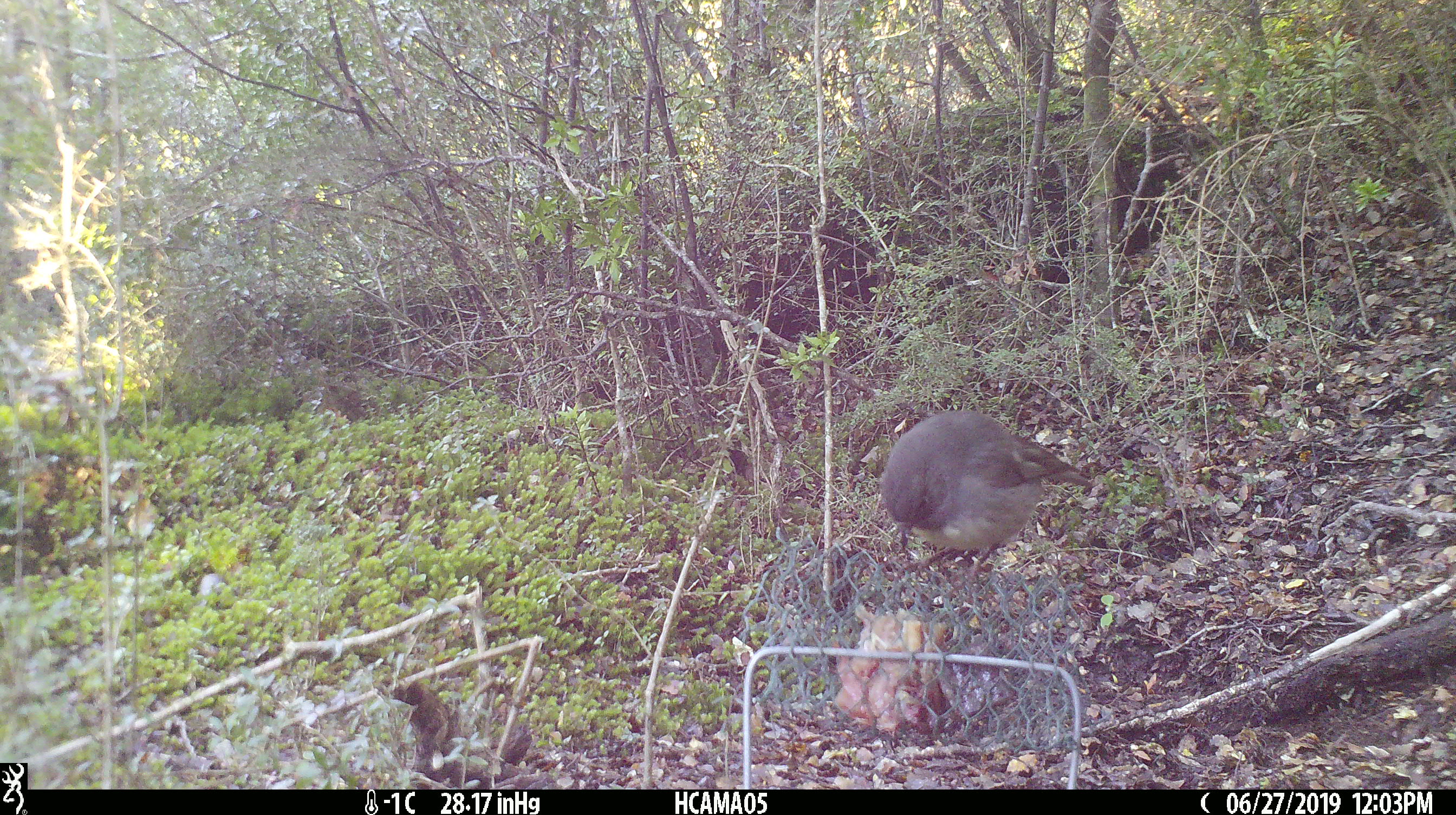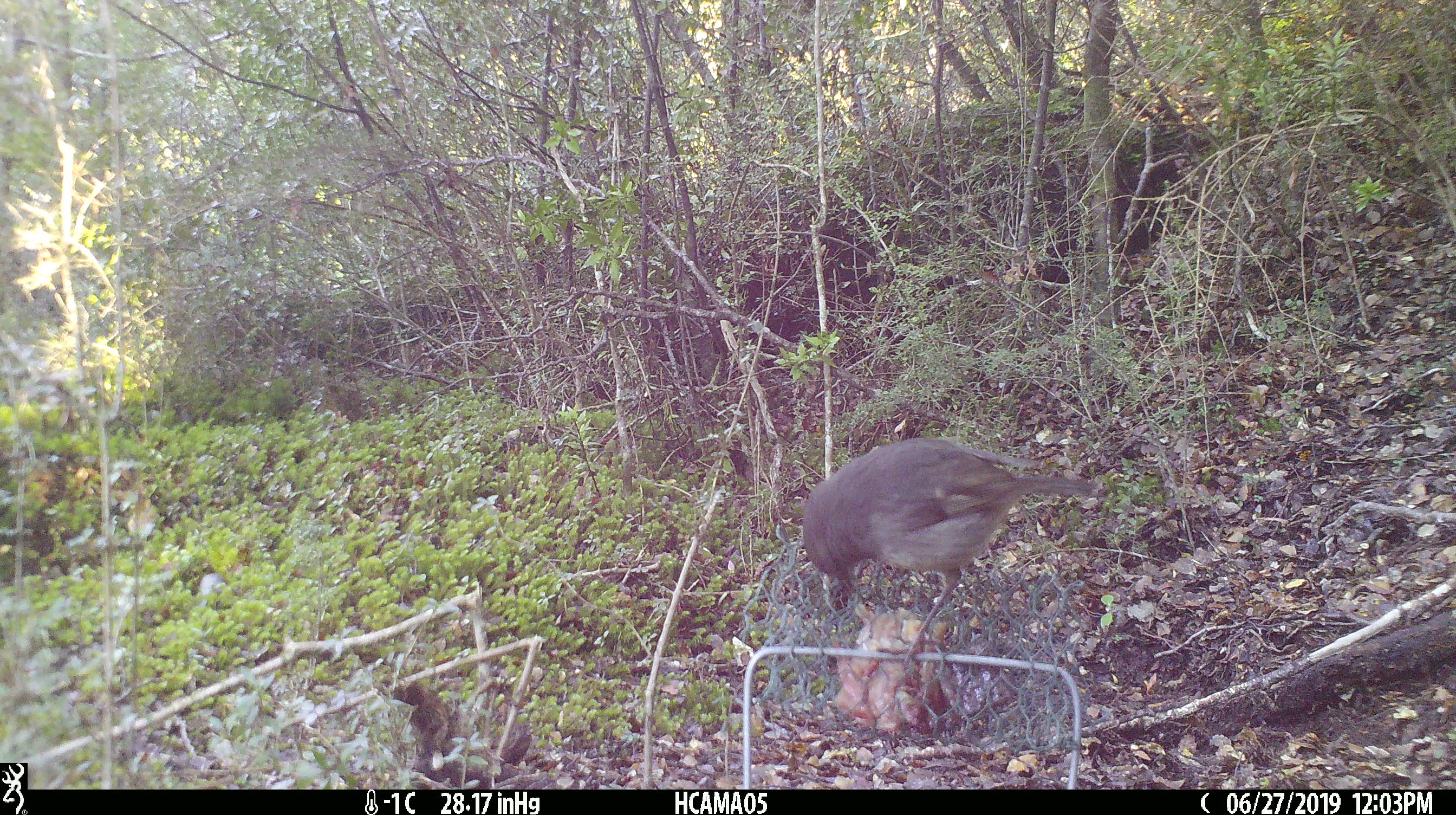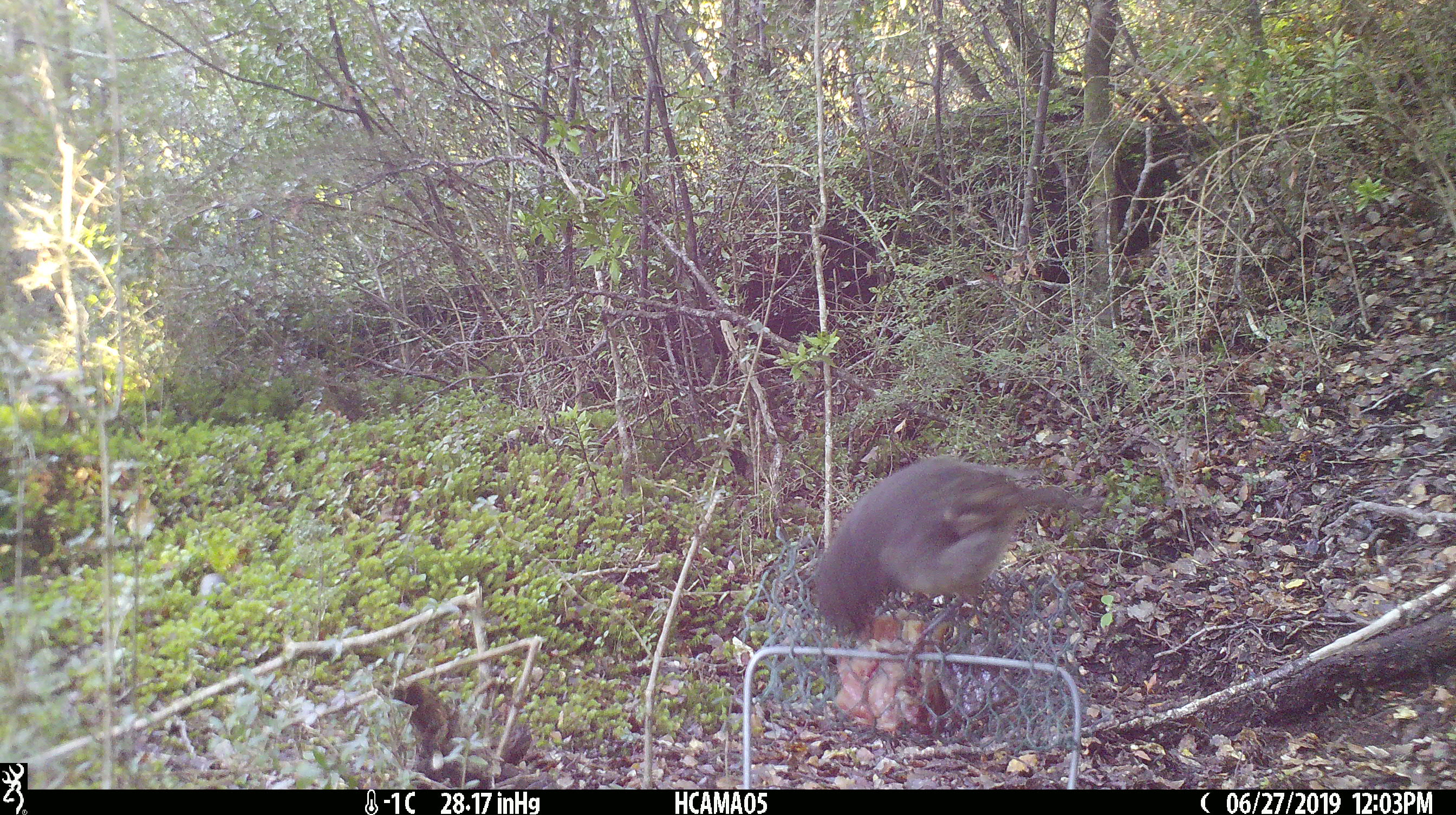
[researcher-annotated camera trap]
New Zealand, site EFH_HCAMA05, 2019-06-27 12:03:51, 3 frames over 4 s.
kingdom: Animalia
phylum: Chordata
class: Aves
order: Passeriformes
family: Petroicidae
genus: Petroica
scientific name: Petroica australis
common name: new zealand robin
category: robin